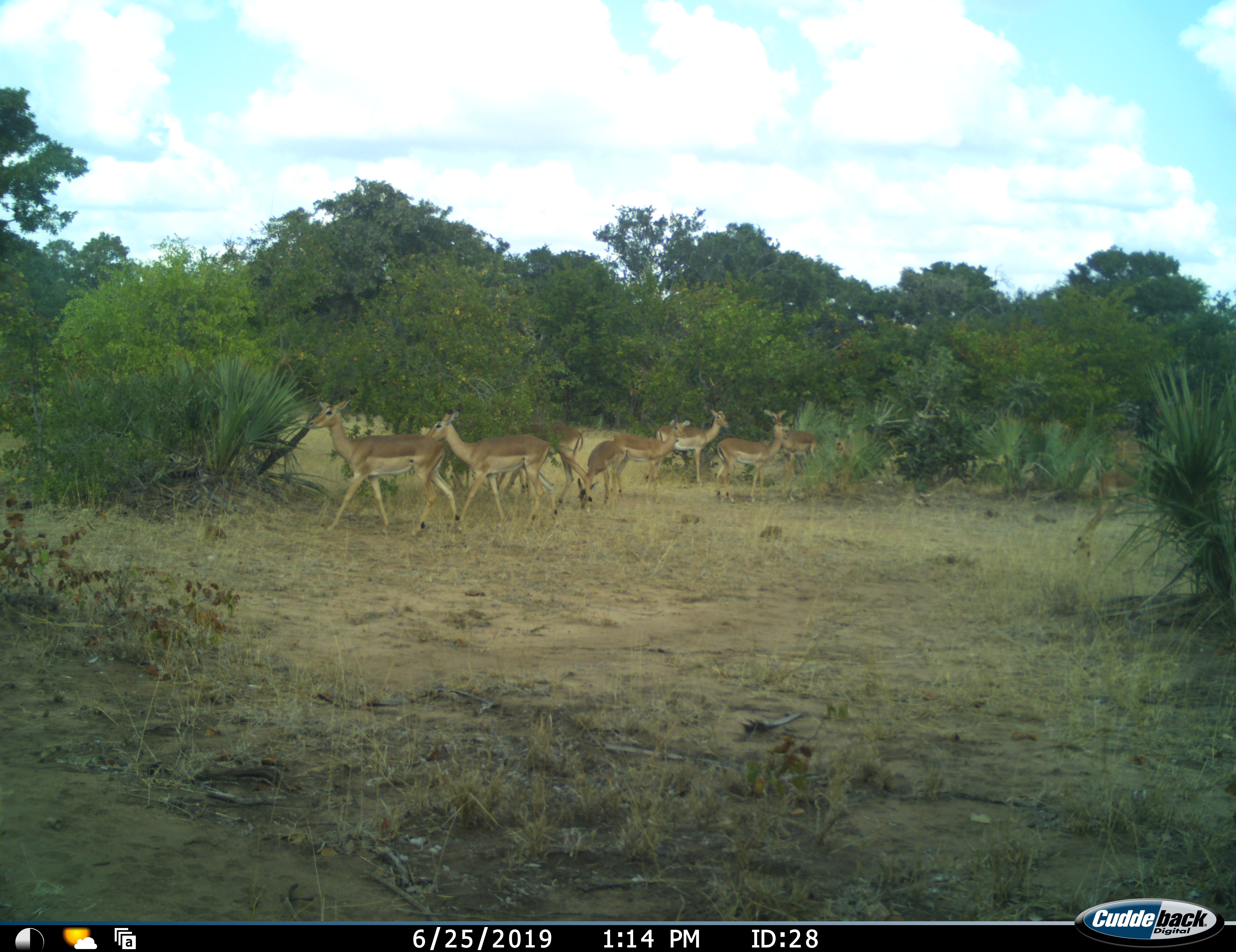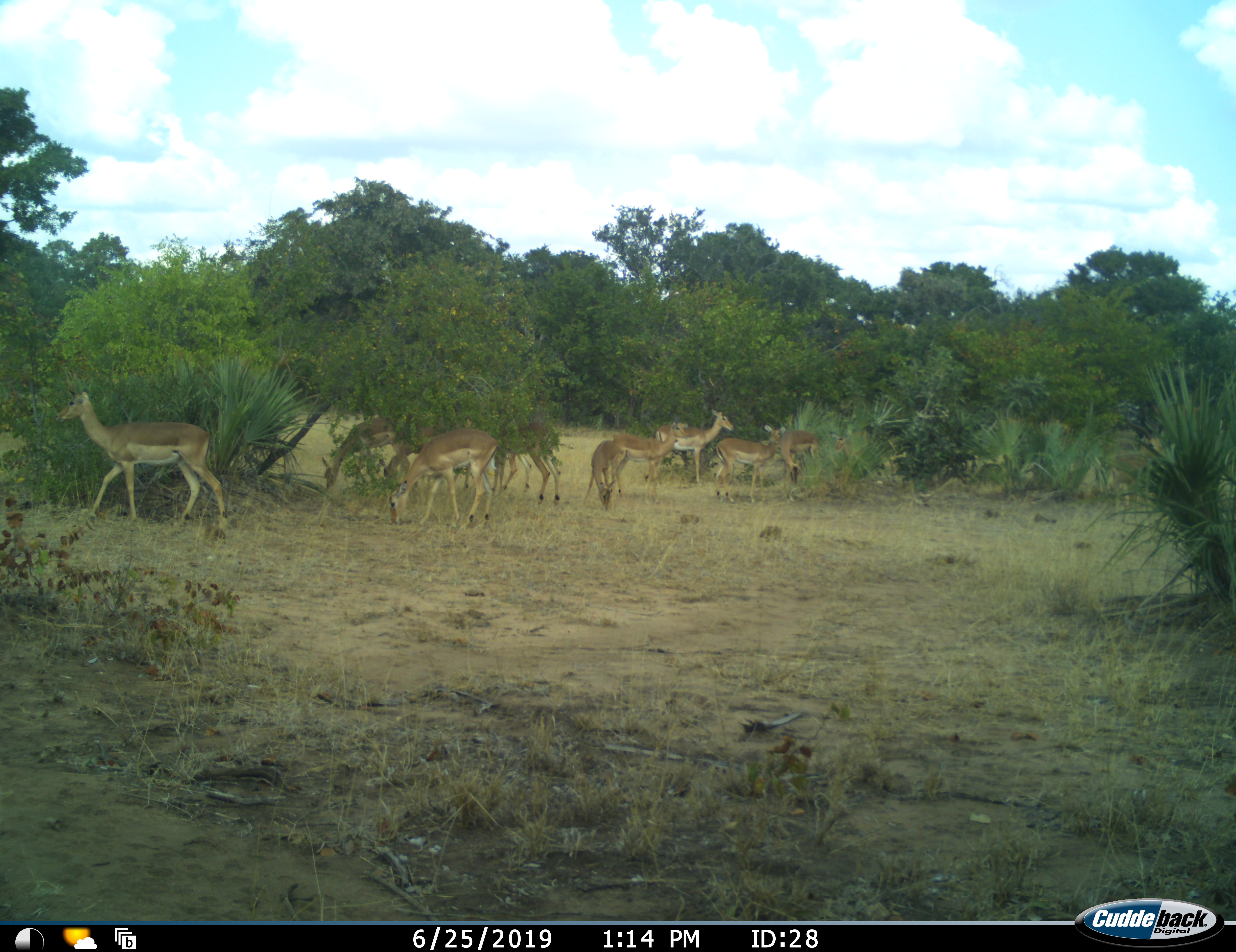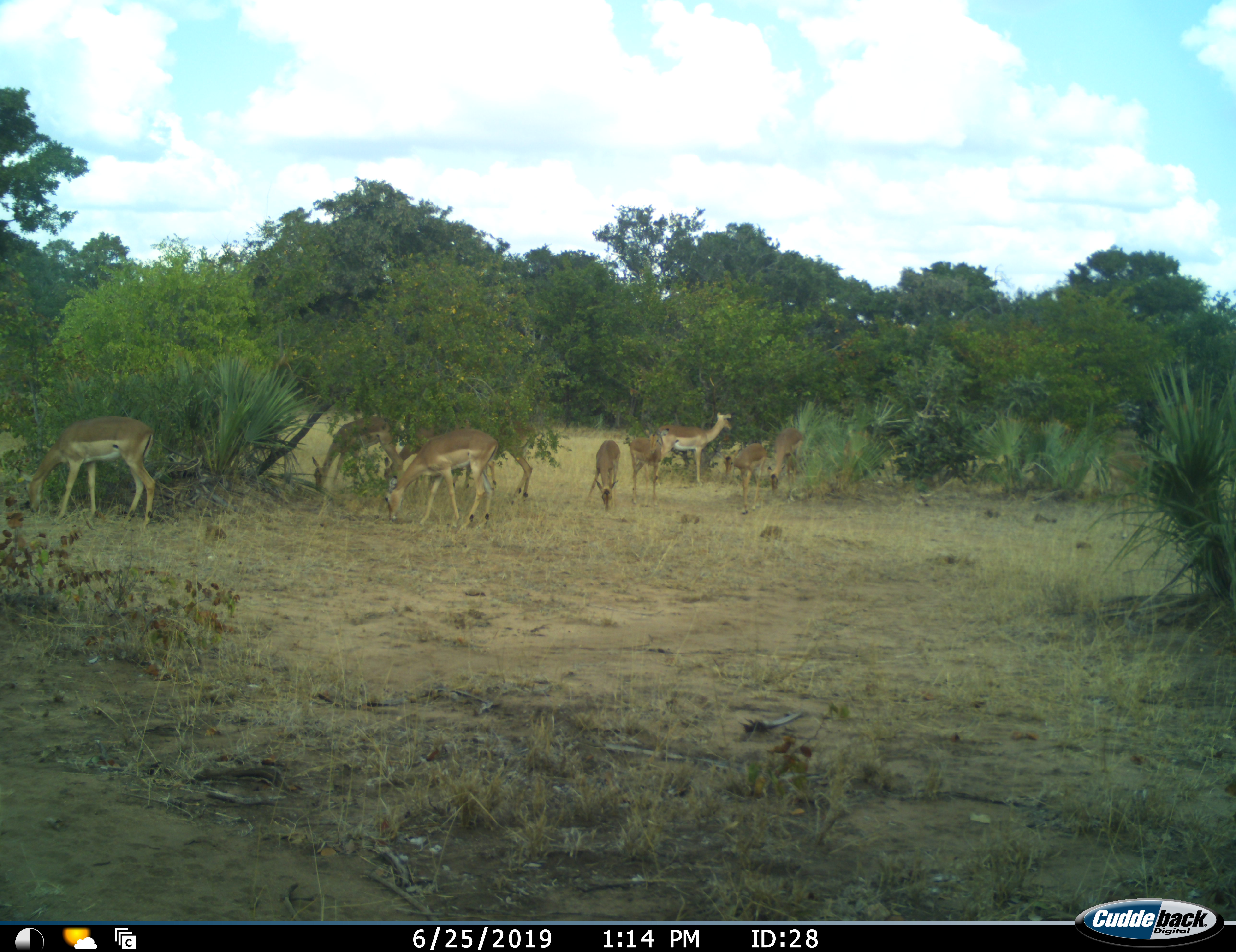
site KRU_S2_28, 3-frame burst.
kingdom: Animalia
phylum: Chordata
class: Mammalia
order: Artiodactyla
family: Bovidae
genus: Aepyceros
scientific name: Aepyceros melampus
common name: impala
Impala (Aepyceros melampus), count 10. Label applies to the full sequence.